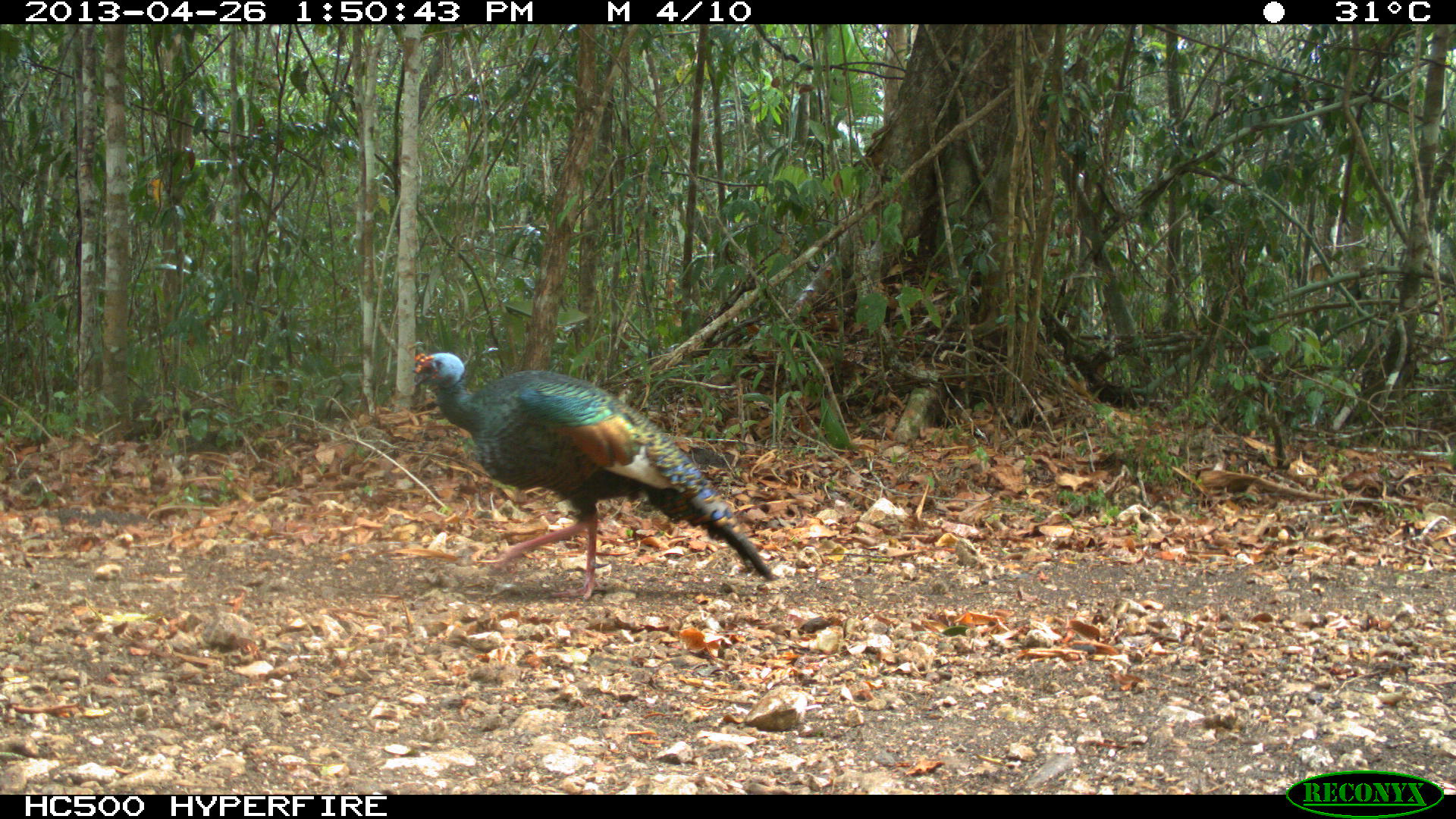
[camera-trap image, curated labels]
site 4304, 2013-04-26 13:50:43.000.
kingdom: Animalia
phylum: Chordata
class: Aves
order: Galliformes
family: Phasianidae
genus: Meleagris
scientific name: Meleagris ocellata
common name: ocellated turkey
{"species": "Meleagris ocellata (ocellated turkey)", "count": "1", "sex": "male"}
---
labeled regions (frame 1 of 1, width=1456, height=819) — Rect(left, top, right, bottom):
meleagris ocellata: Rect(408, 351, 777, 603)